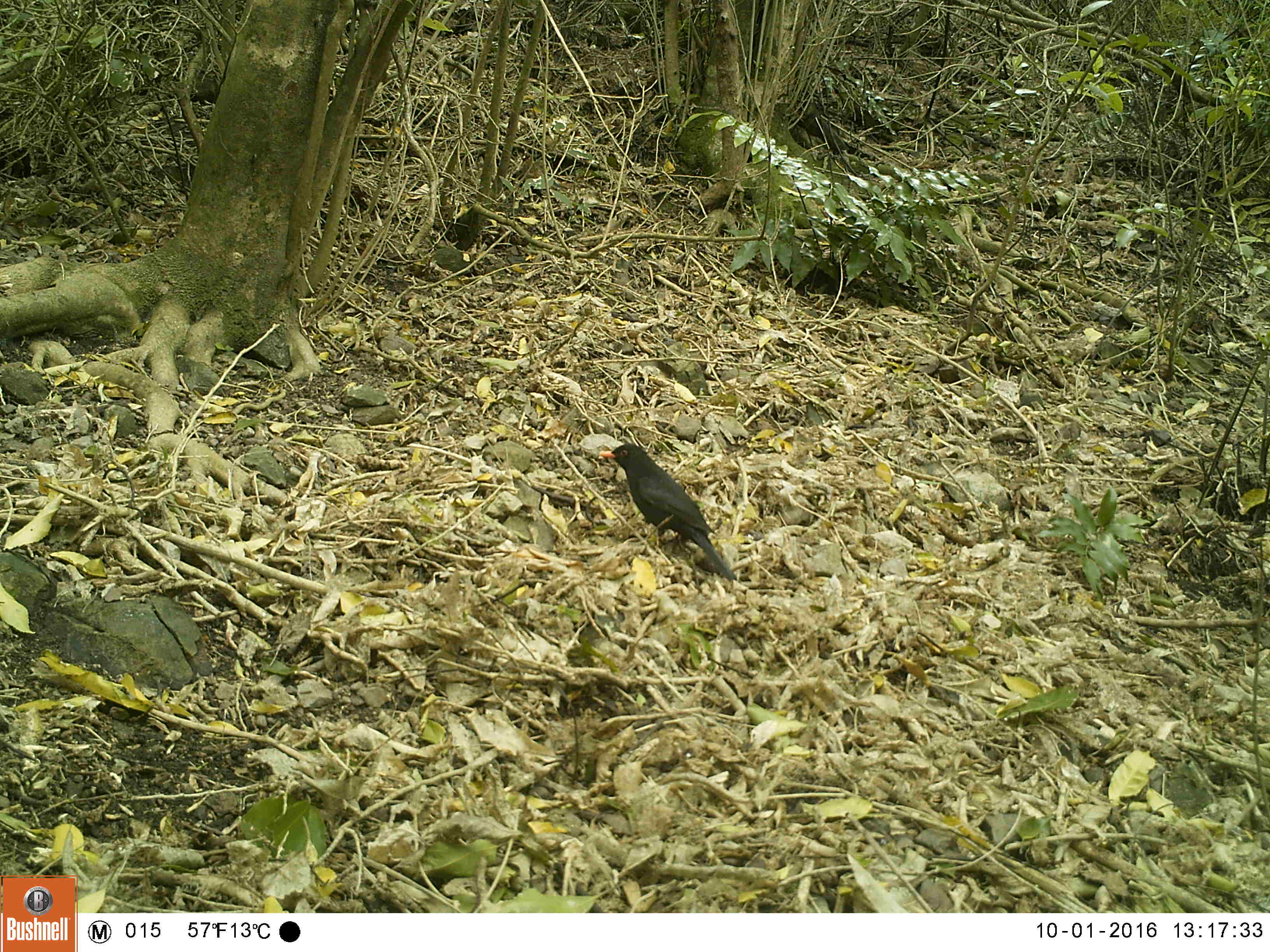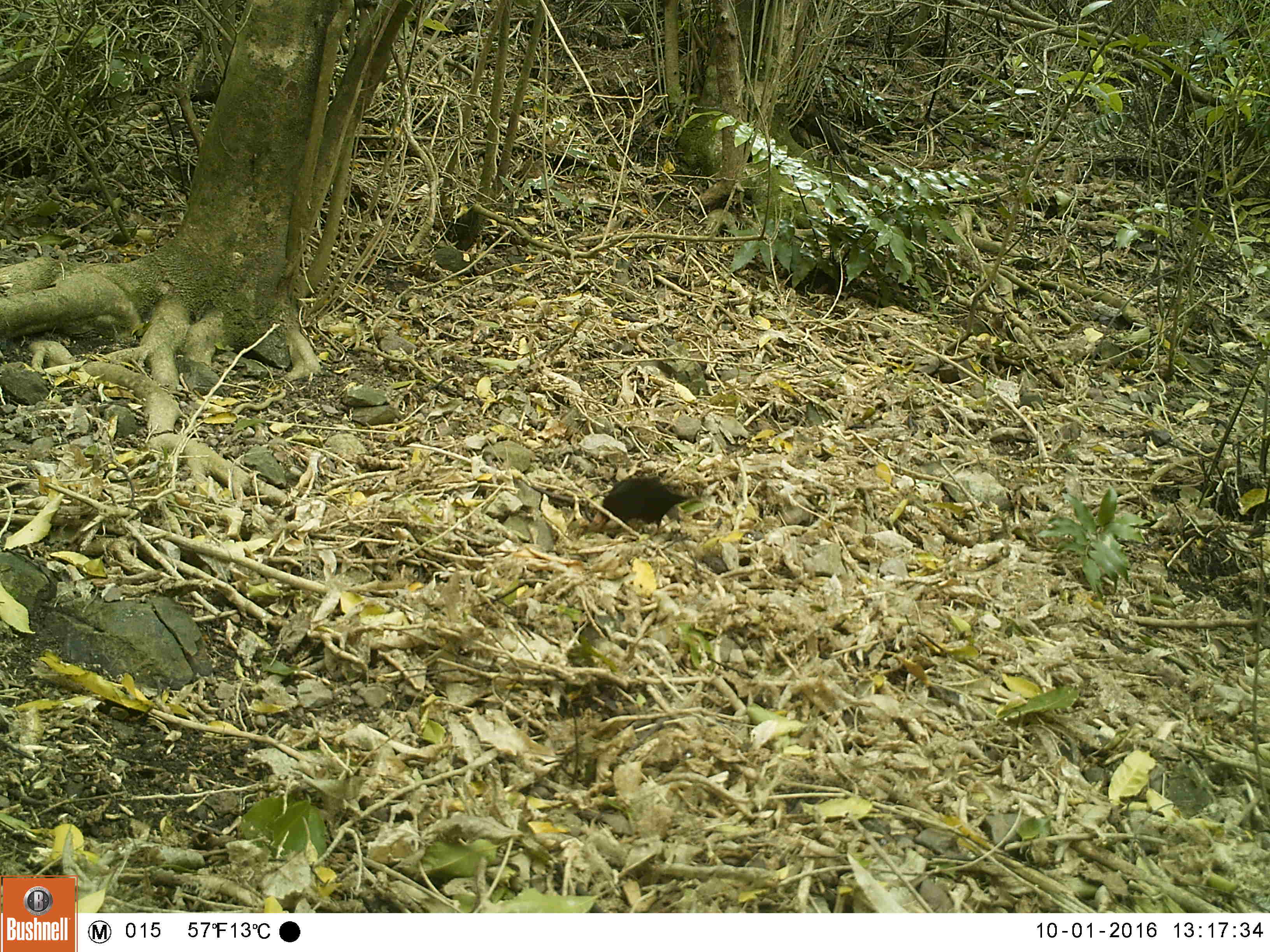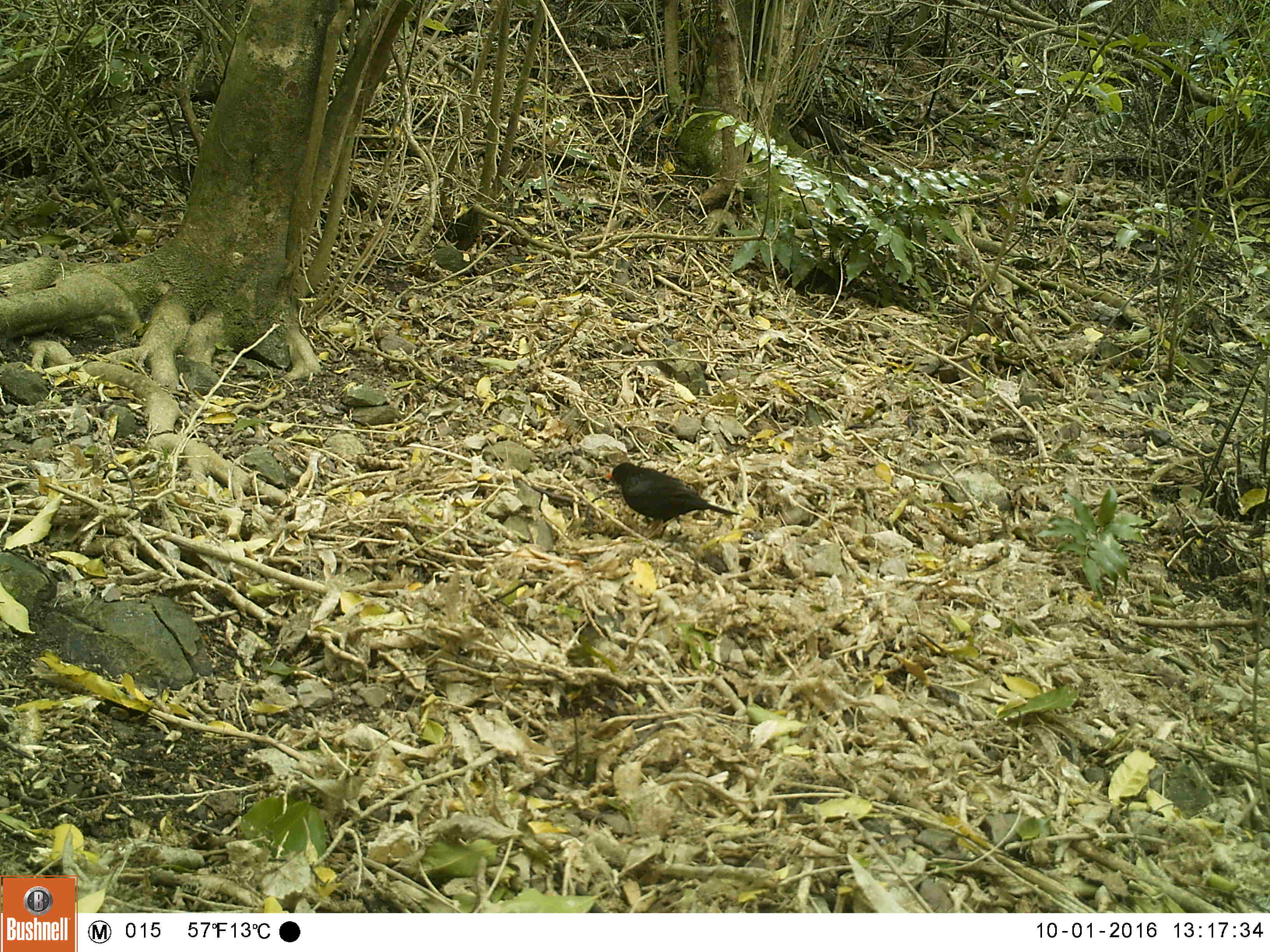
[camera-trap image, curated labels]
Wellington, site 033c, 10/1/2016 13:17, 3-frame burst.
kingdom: Animalia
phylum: Chordata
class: Aves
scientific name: Aves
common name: bird